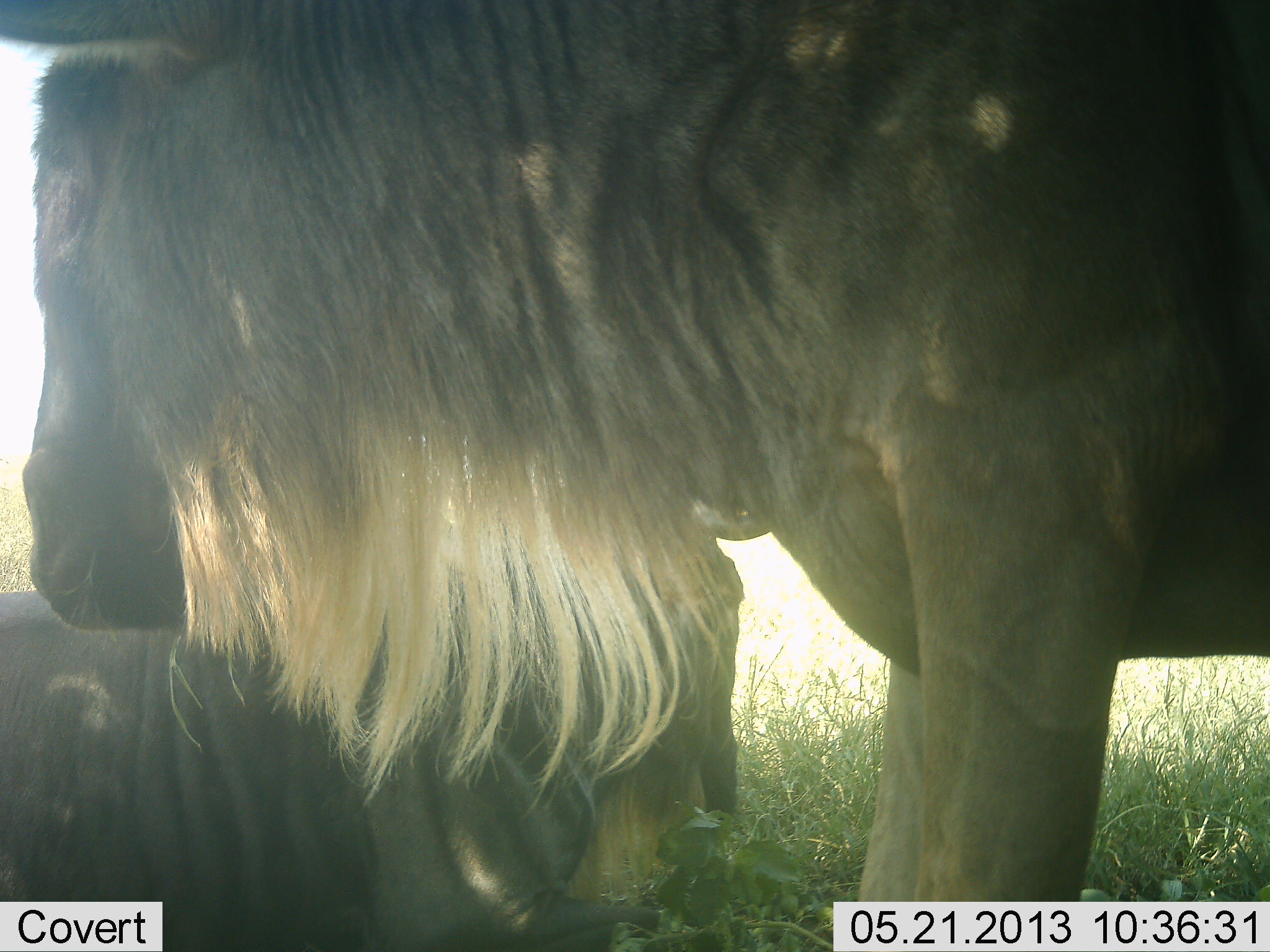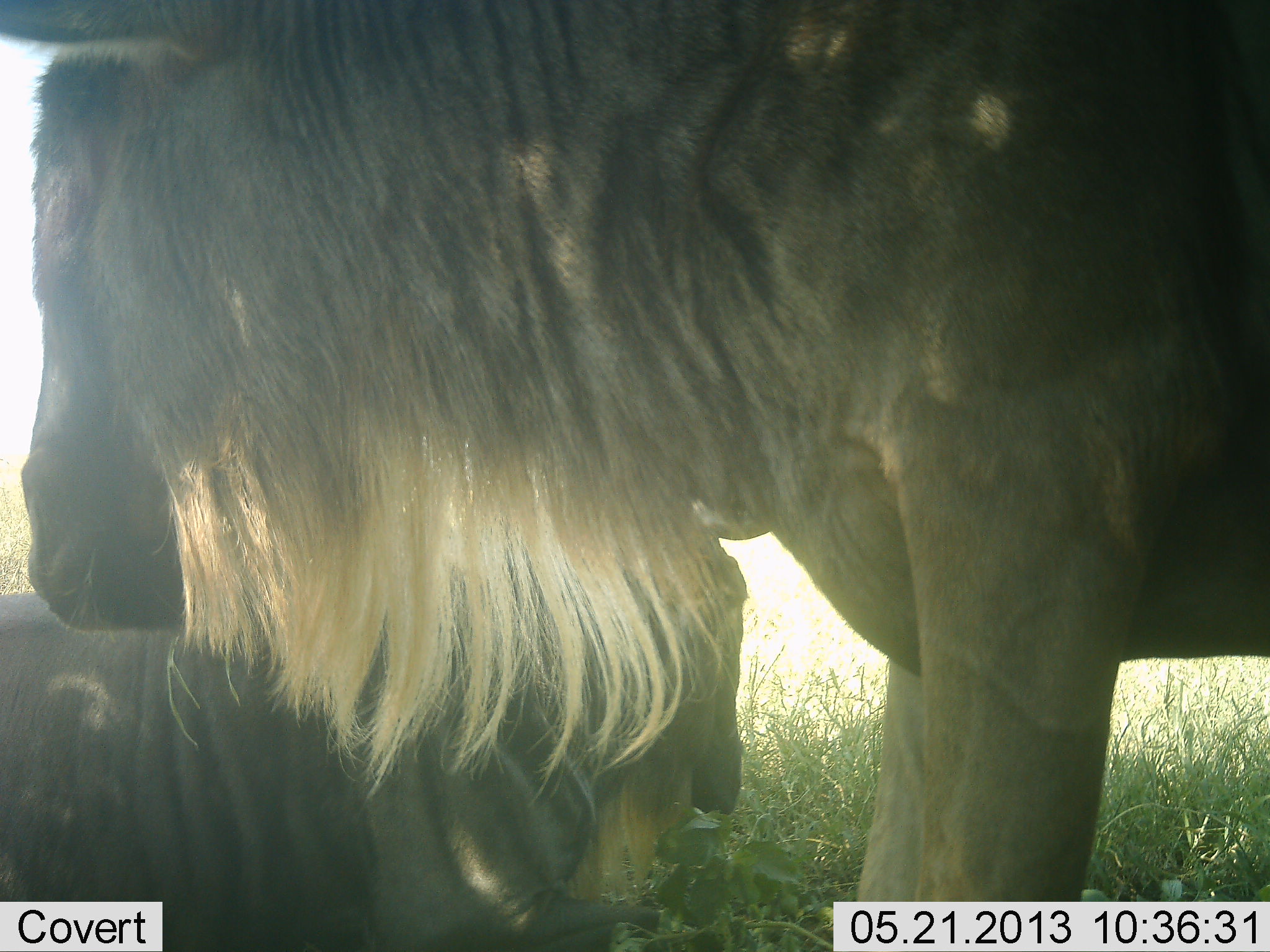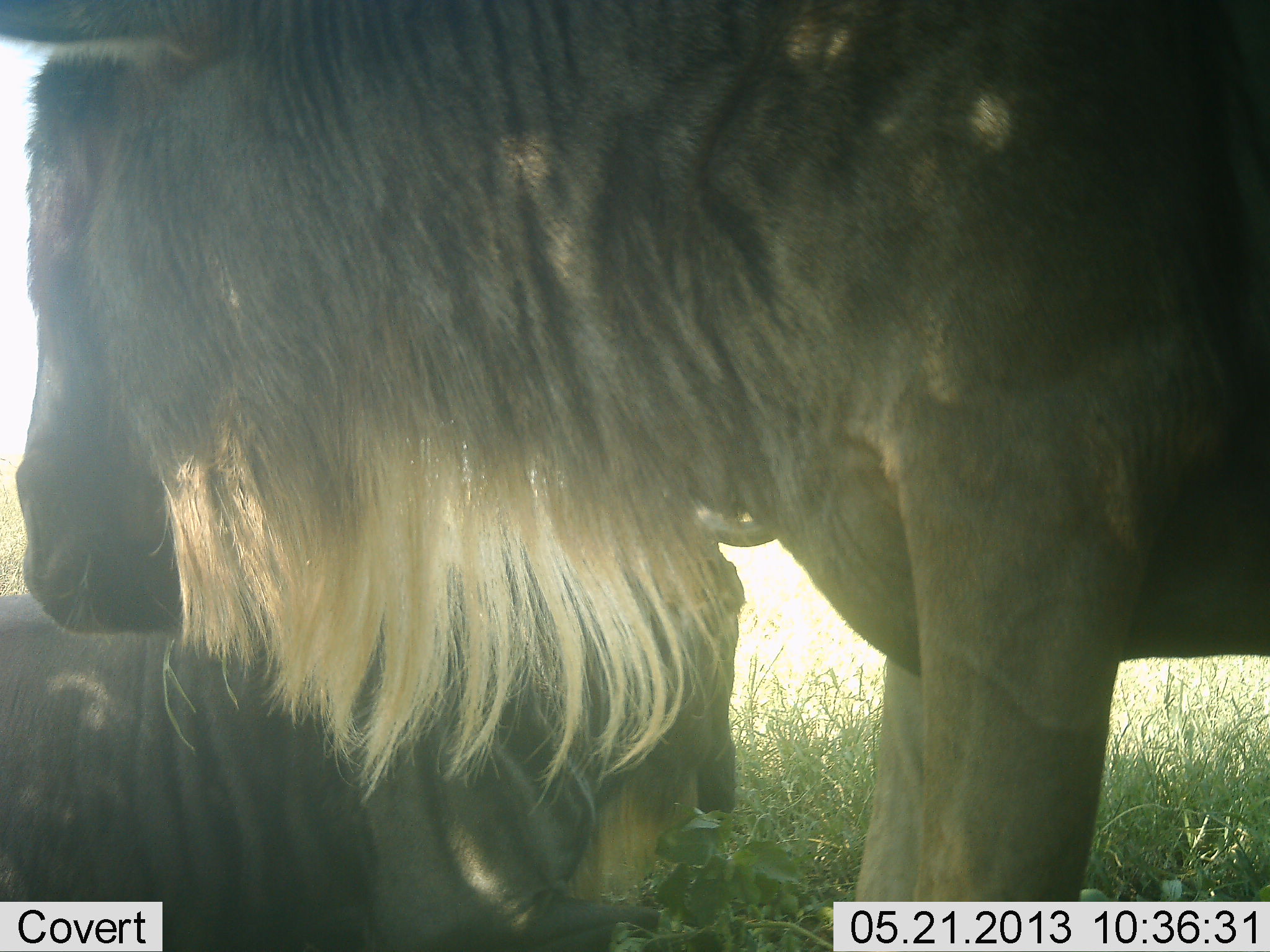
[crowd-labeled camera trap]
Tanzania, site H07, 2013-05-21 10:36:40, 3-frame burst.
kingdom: Animalia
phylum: Chordata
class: Mammalia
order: Artiodactyla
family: Bovidae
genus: Connochaetes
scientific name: Connochaetes taurinus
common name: blue wildebeest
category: wildebeest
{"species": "wildebeest (blue wildebeest) (Connochaetes taurinus)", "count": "2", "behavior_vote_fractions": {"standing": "60%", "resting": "70%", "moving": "10%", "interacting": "0%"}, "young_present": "0%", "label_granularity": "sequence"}